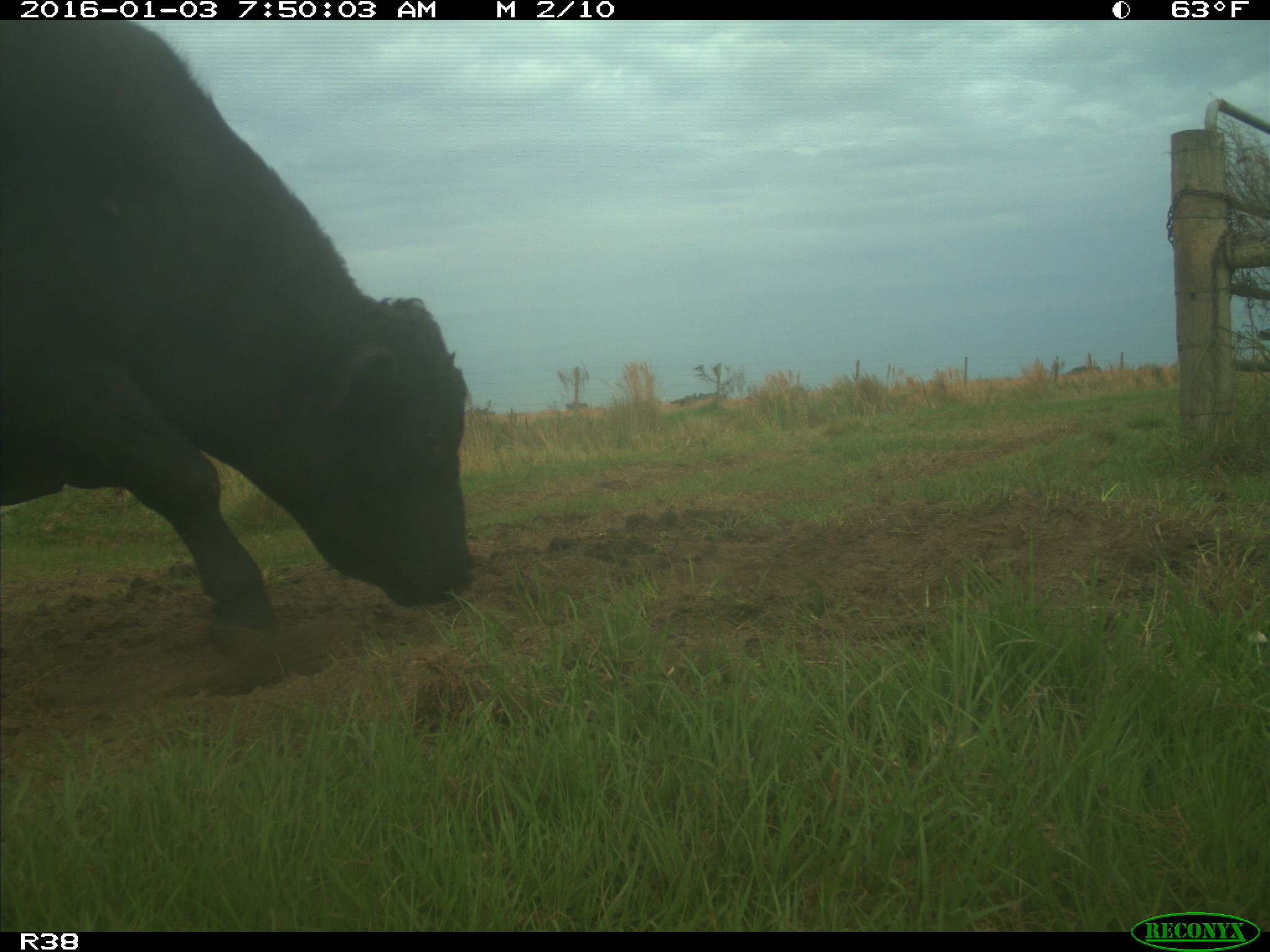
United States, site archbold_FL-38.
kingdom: Animalia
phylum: Chordata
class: Mammalia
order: Artiodactyla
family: Bovidae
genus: Bos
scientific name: Bos taurus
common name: domestic cow